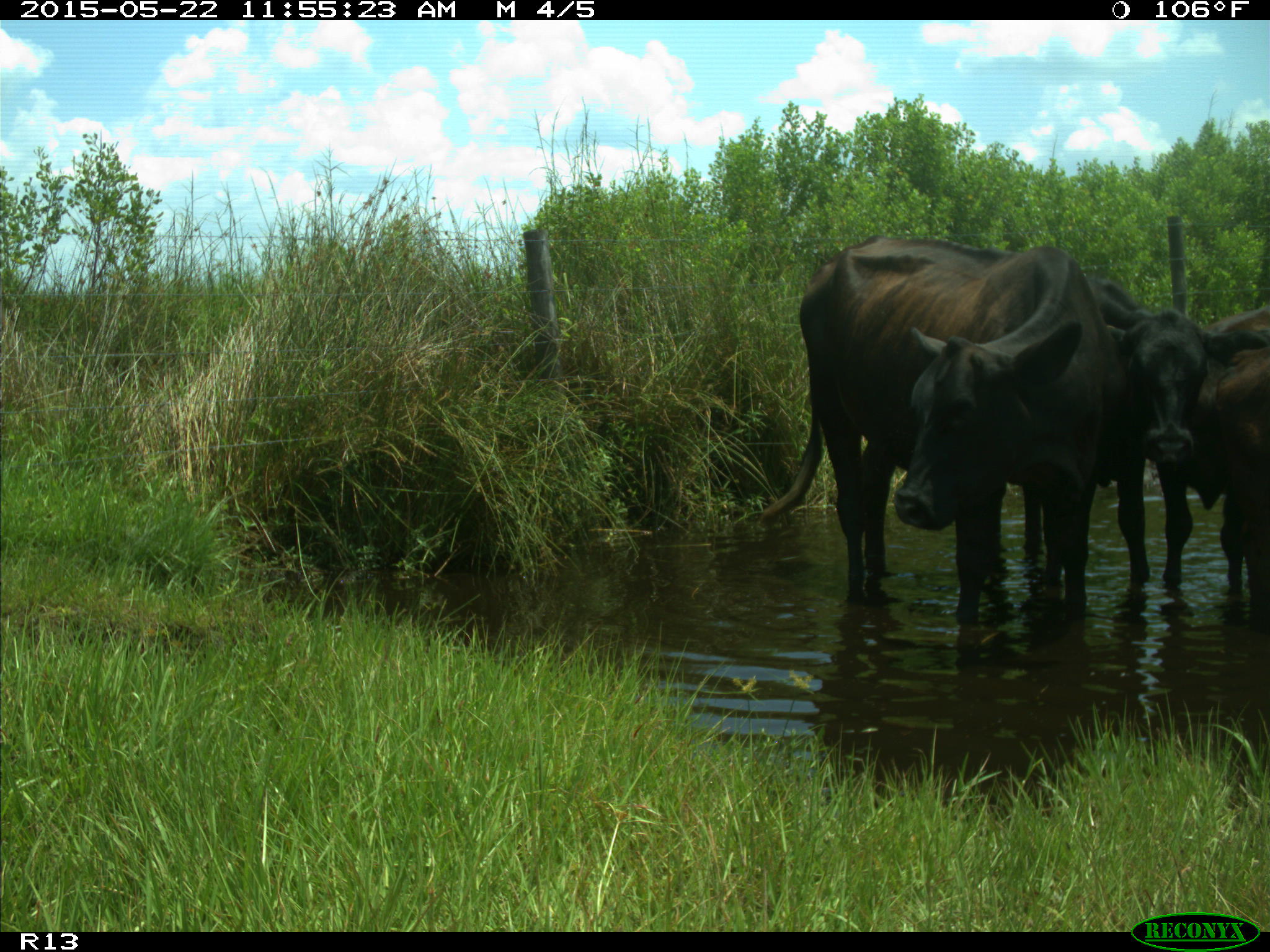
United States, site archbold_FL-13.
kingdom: Animalia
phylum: Chordata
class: Mammalia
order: Artiodactyla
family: Bovidae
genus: Bos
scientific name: Bos taurus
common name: domestic cow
Bos taurus (domestic cow).